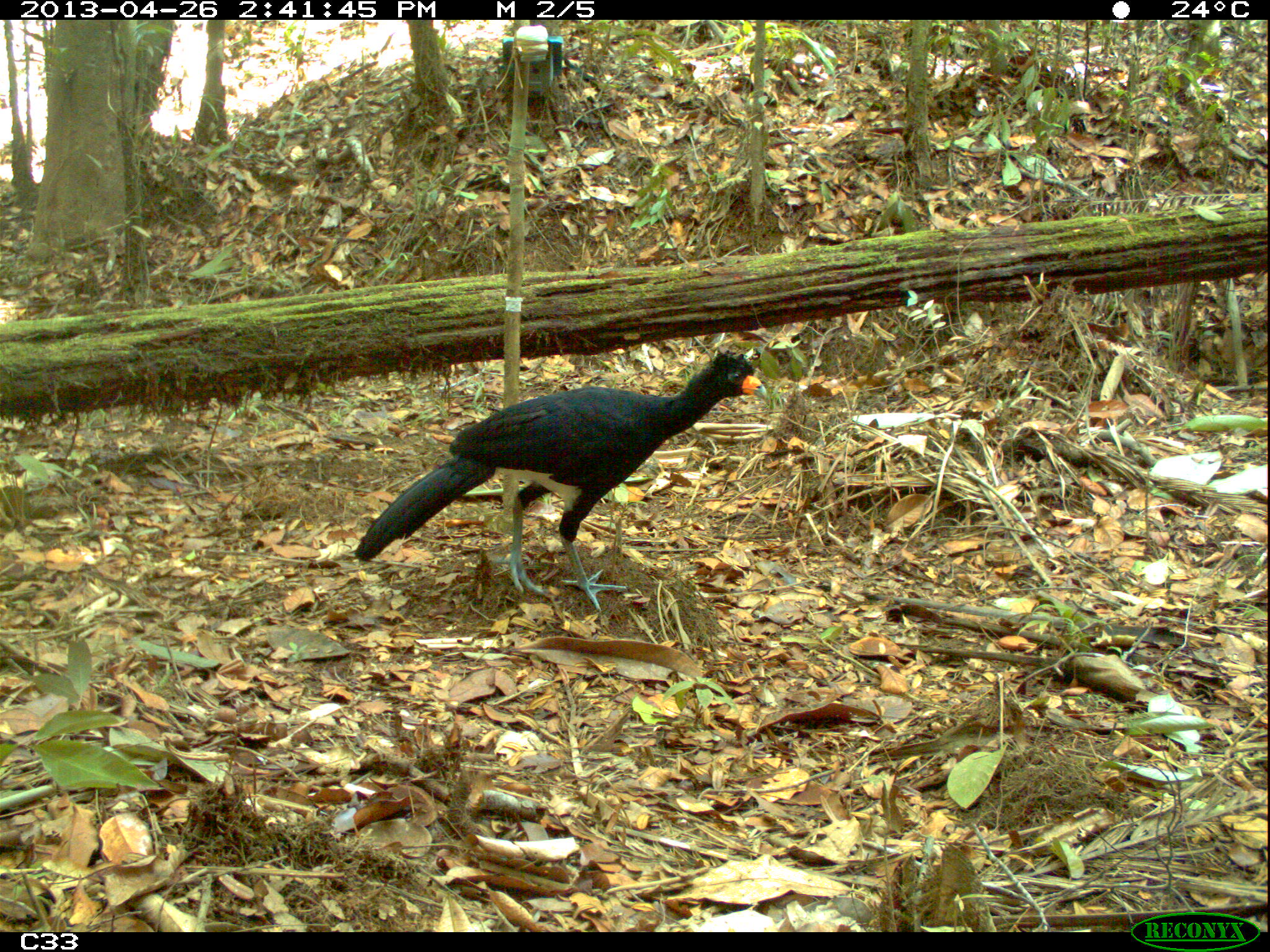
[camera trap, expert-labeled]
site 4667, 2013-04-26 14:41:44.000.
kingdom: Animalia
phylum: Chordata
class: Aves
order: Galliformes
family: Cracidae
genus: Crax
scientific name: Crax alector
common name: black curassow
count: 1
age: adult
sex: male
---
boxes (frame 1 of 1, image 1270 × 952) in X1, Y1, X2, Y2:
crax alector: 353, 344, 768, 611